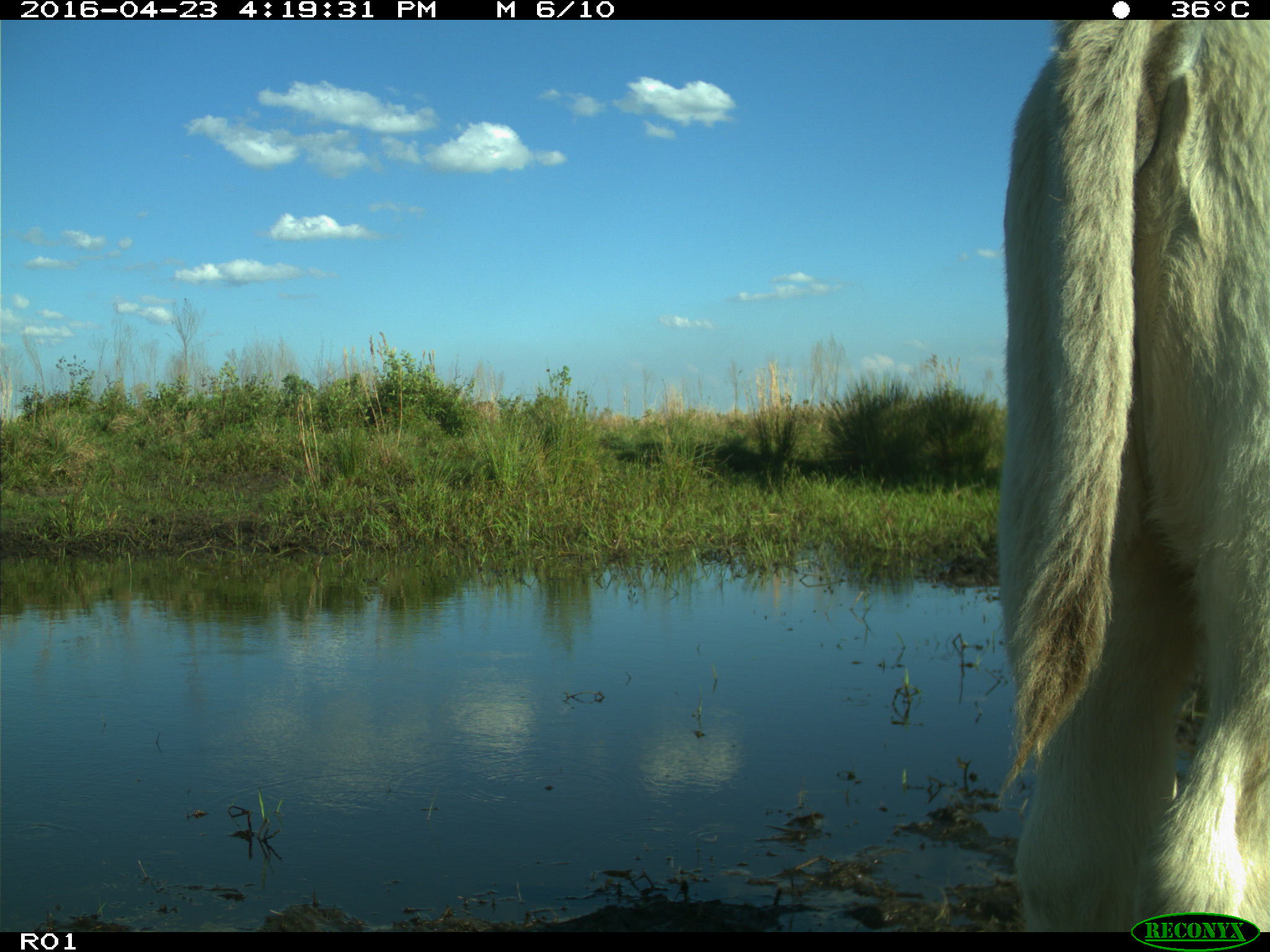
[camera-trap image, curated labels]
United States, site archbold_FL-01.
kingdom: Animalia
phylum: Chordata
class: Mammalia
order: Artiodactyla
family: Bovidae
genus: Bos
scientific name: Bos taurus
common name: domestic cow